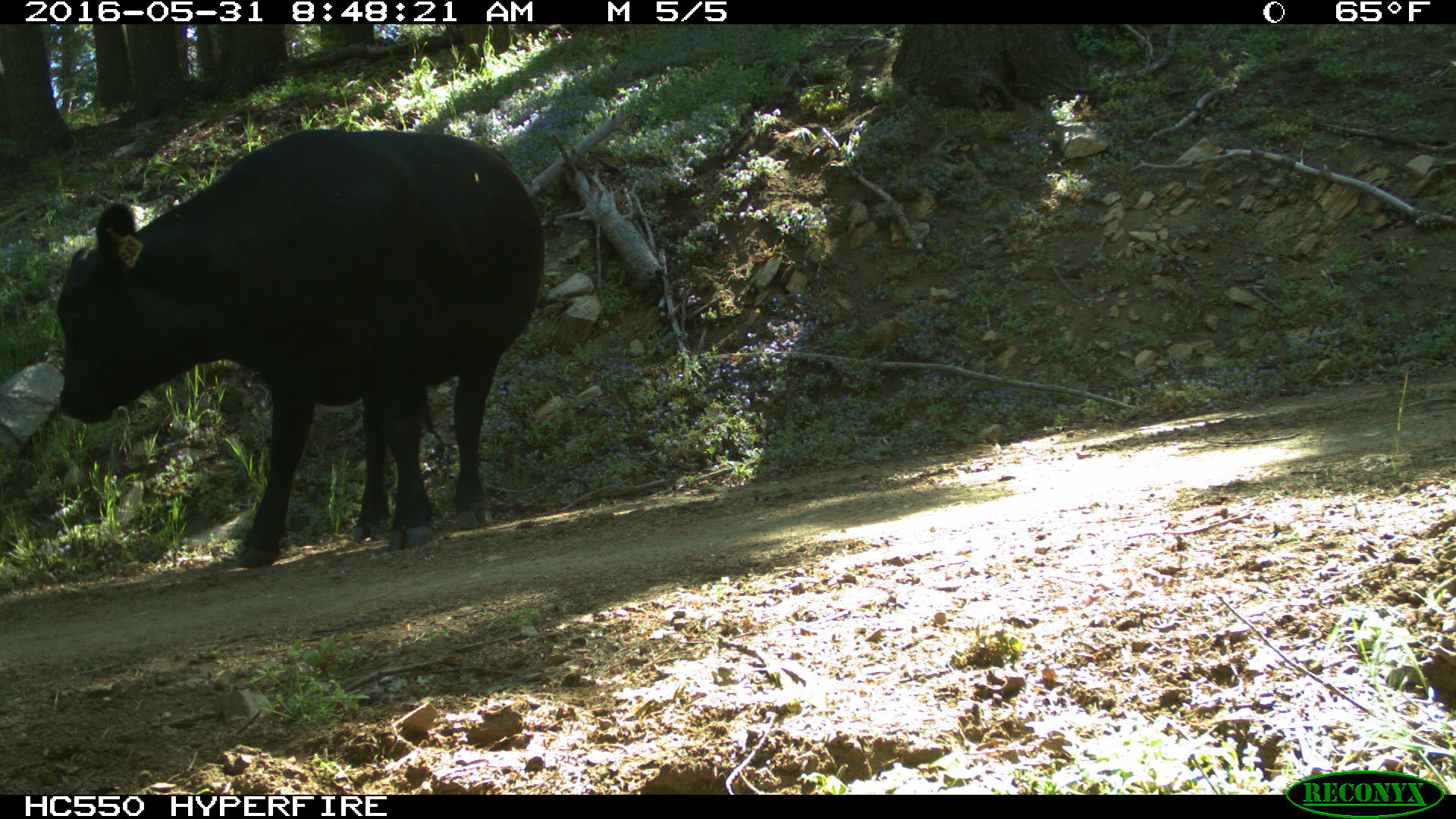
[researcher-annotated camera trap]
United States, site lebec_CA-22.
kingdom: Animalia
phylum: Chordata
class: Mammalia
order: Artiodactyla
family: Bovidae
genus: Bos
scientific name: Bos taurus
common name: domestic cow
Bos taurus (domestic cow).